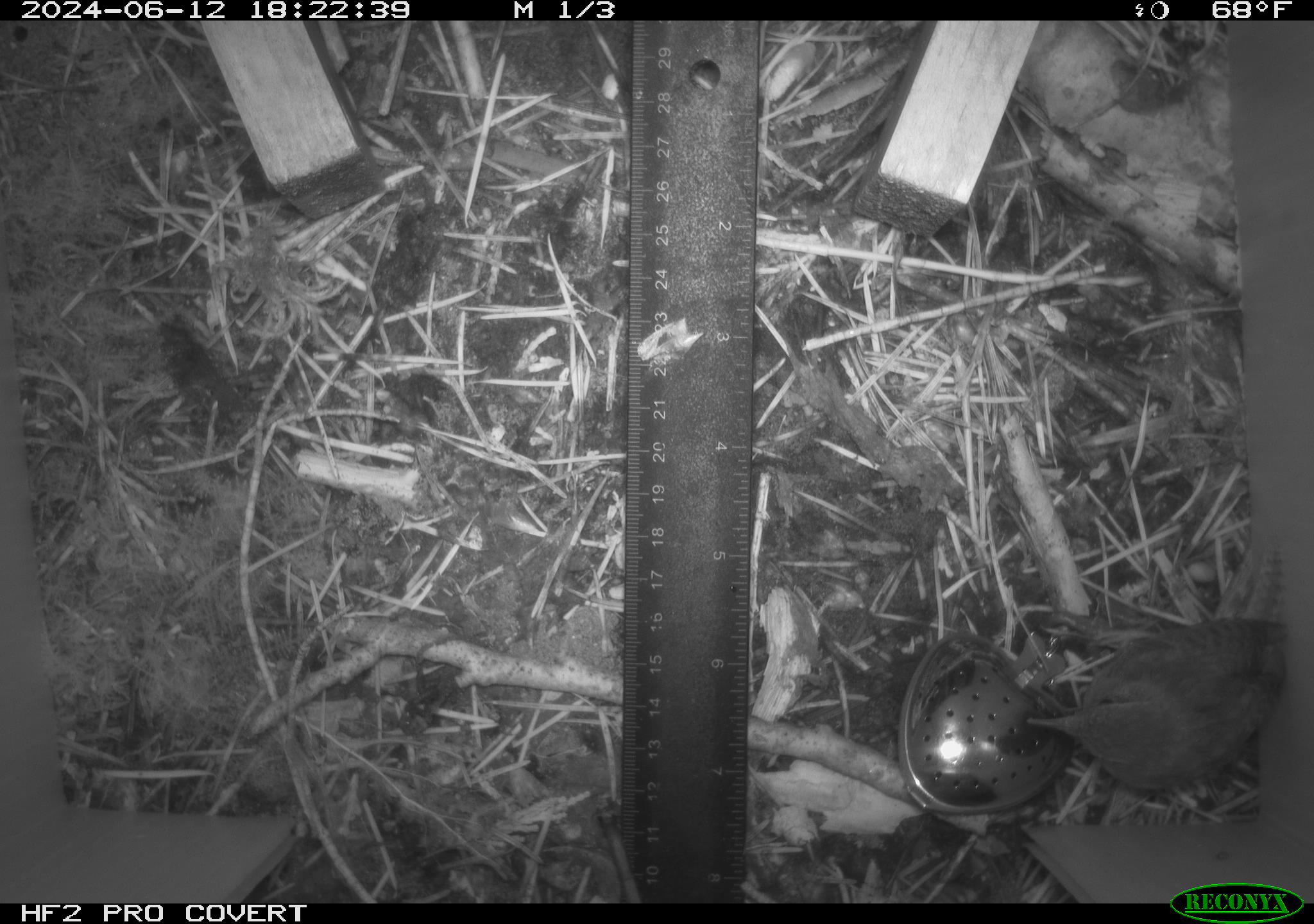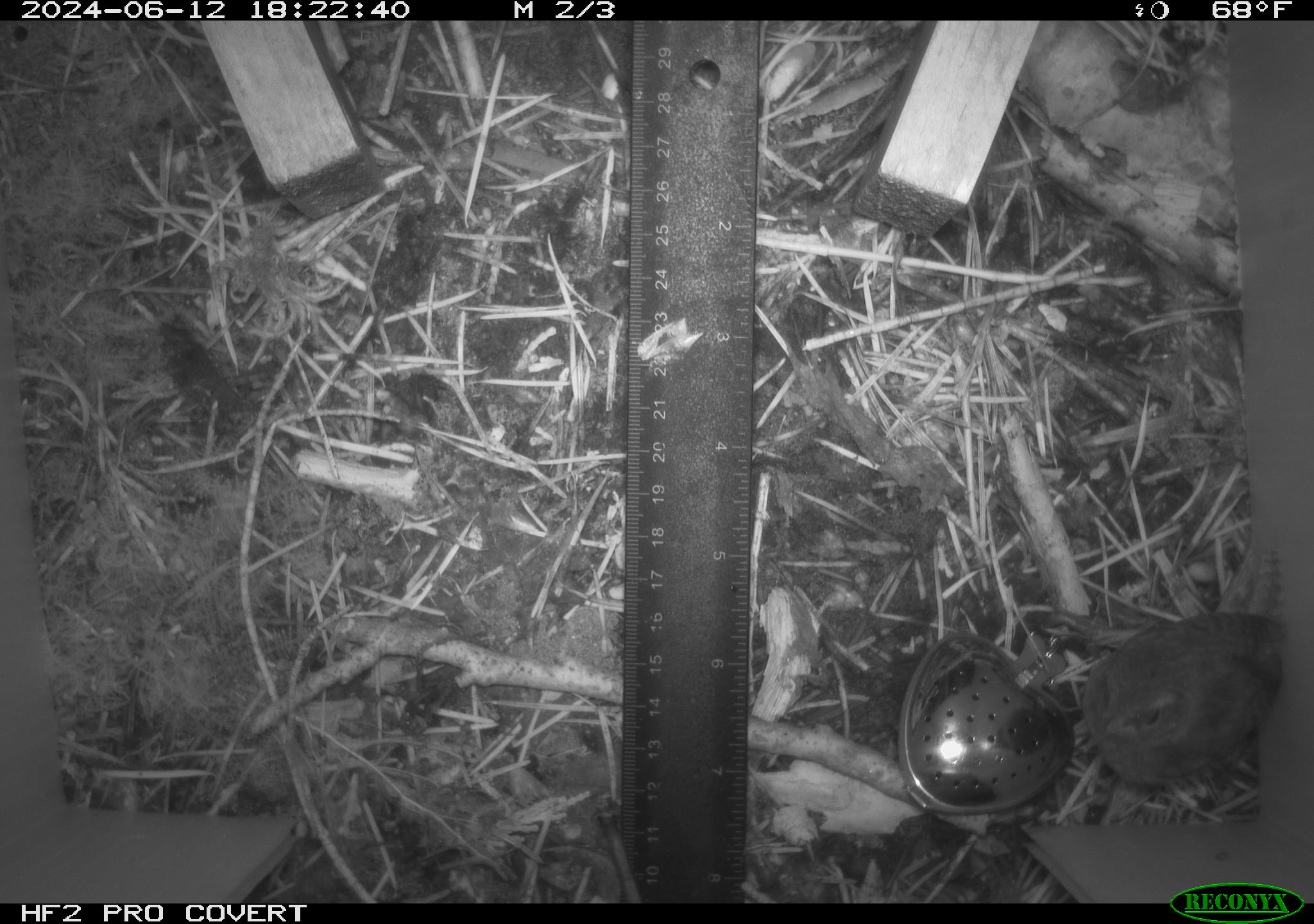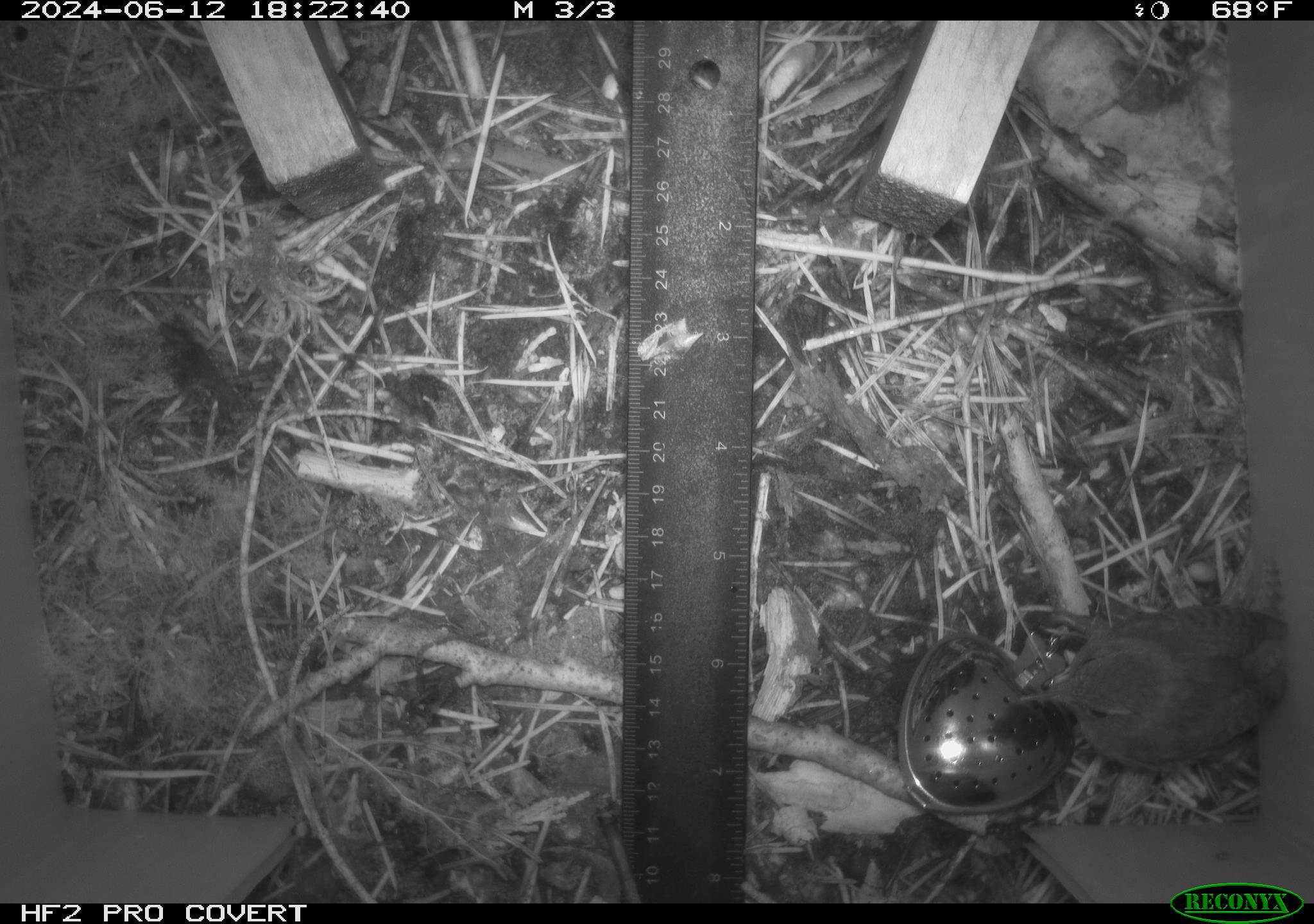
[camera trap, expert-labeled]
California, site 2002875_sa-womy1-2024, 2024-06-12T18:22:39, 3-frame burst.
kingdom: Animalia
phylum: Chordata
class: Aves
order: Passeriformes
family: Troglodytidae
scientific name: Troglodytidae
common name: wren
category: troglodytidae family